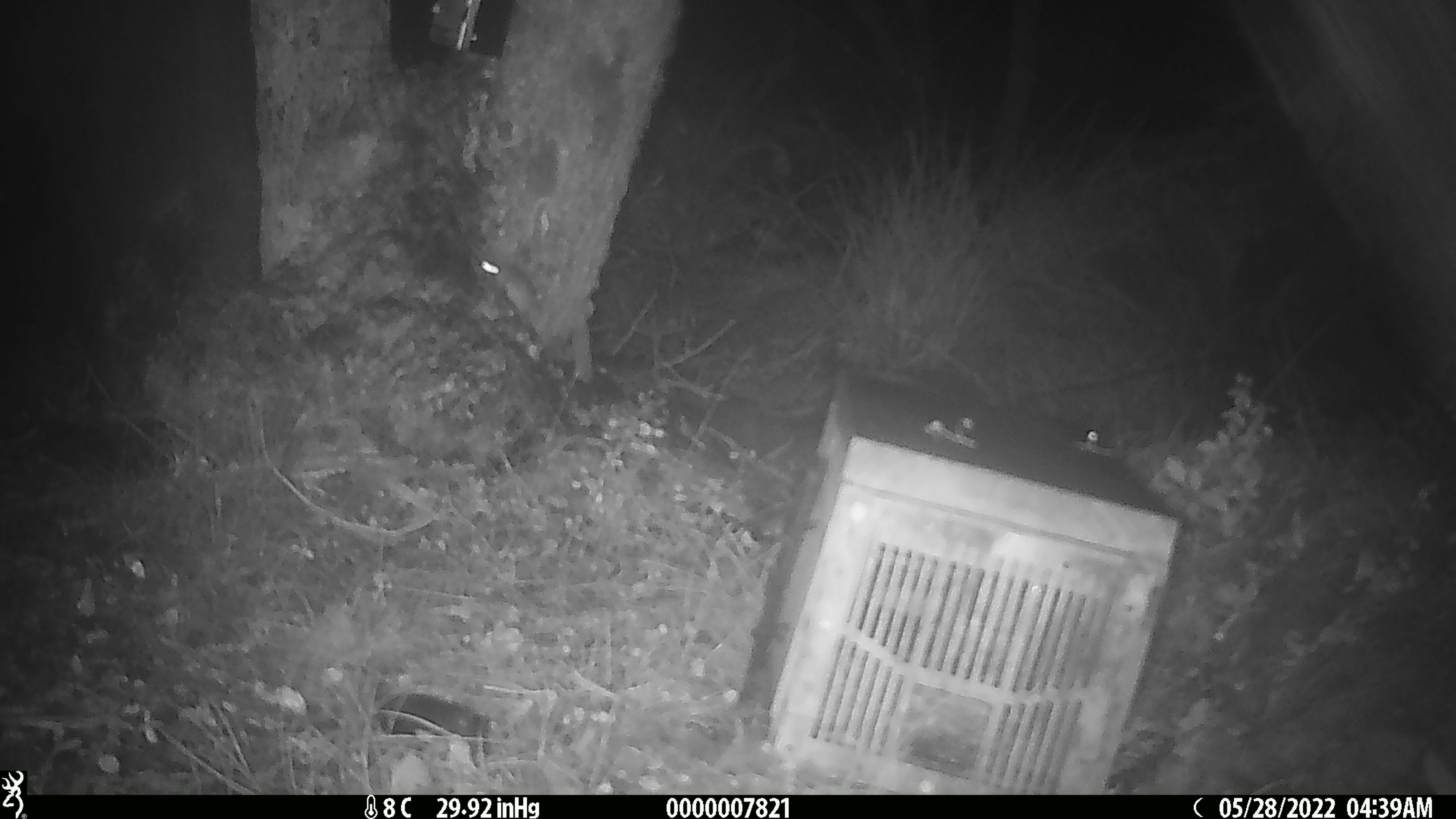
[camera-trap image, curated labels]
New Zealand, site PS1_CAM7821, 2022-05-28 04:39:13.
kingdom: Animalia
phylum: Chordata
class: Mammalia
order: Rodentia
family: Muridae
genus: Mus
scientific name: Mus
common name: mouse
Mouse (Mus).